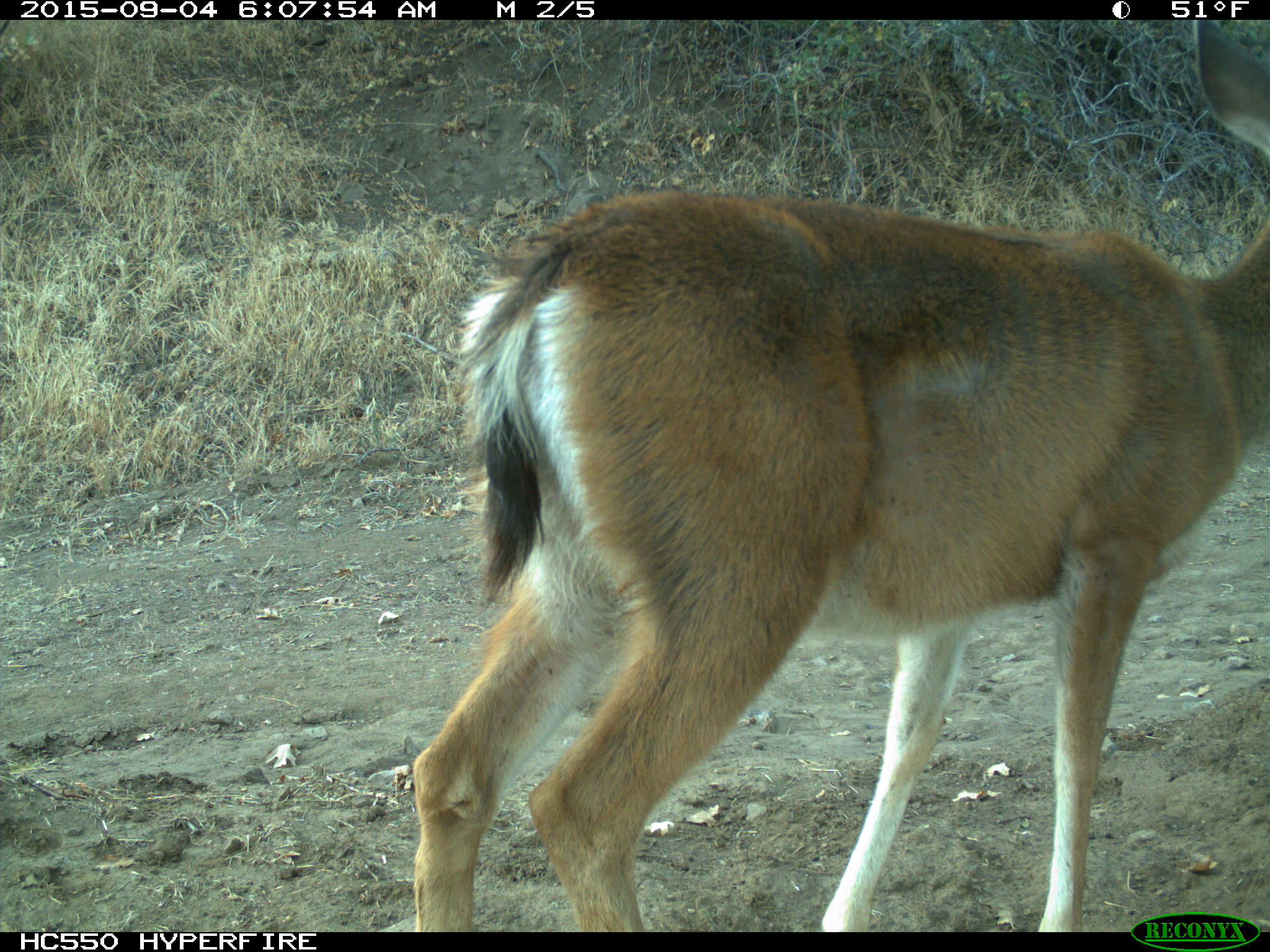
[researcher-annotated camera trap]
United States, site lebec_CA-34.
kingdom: Animalia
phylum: Chordata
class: Mammalia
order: Artiodactyla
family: Cervidae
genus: Odocoileus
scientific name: Odocoileus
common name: deer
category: unidentified deer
Unidentified deer (deer) (Odocoileus).